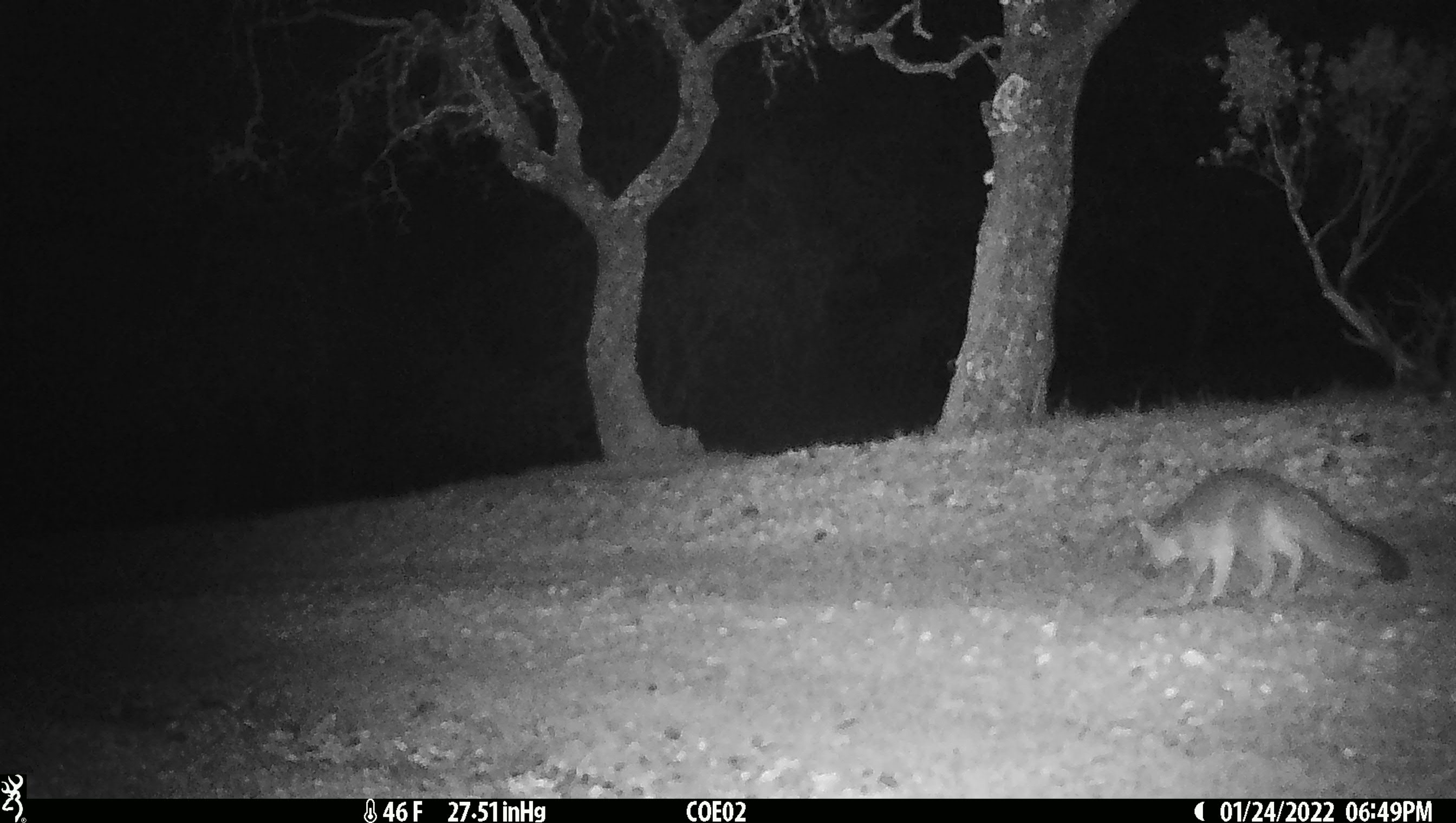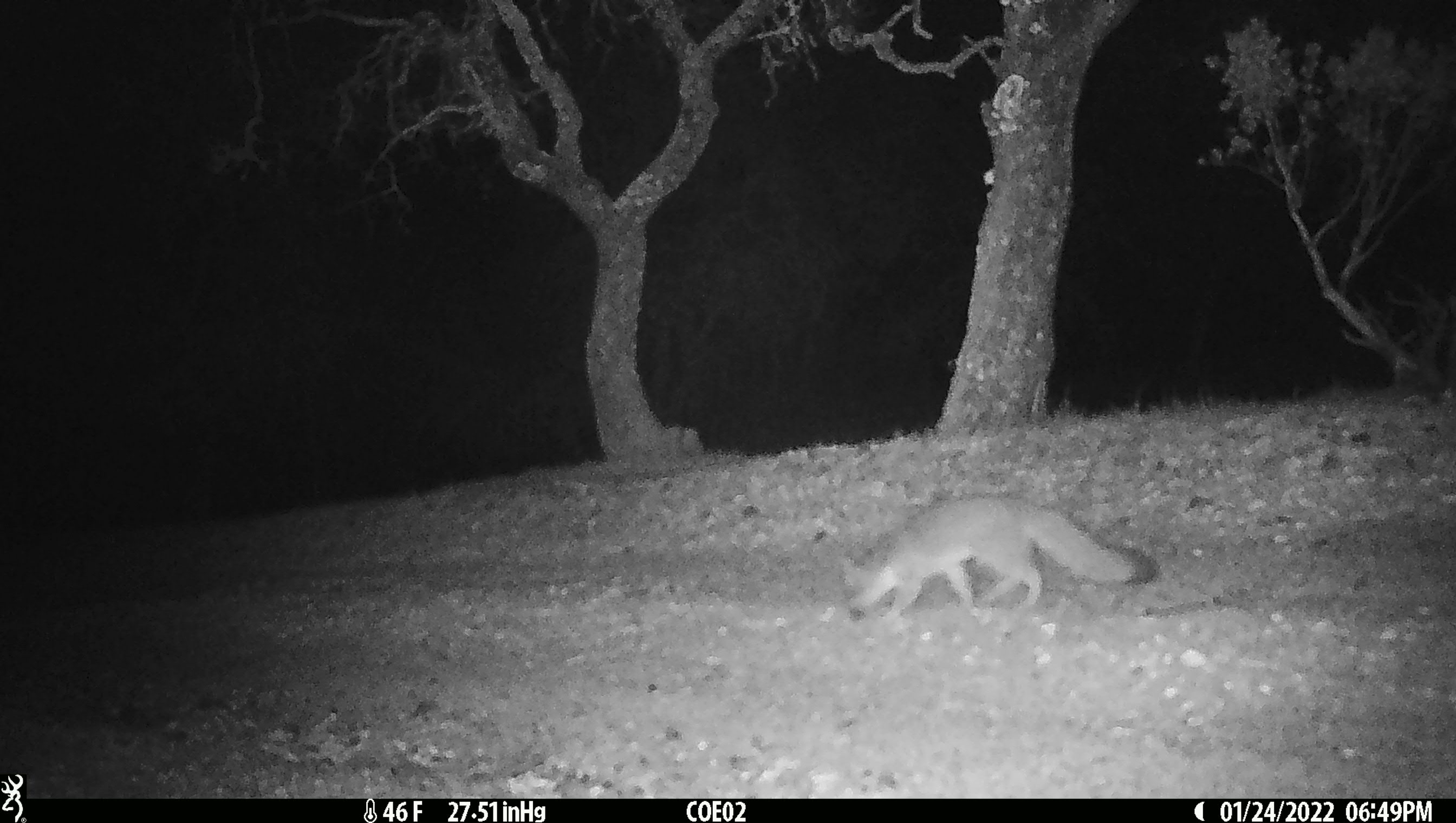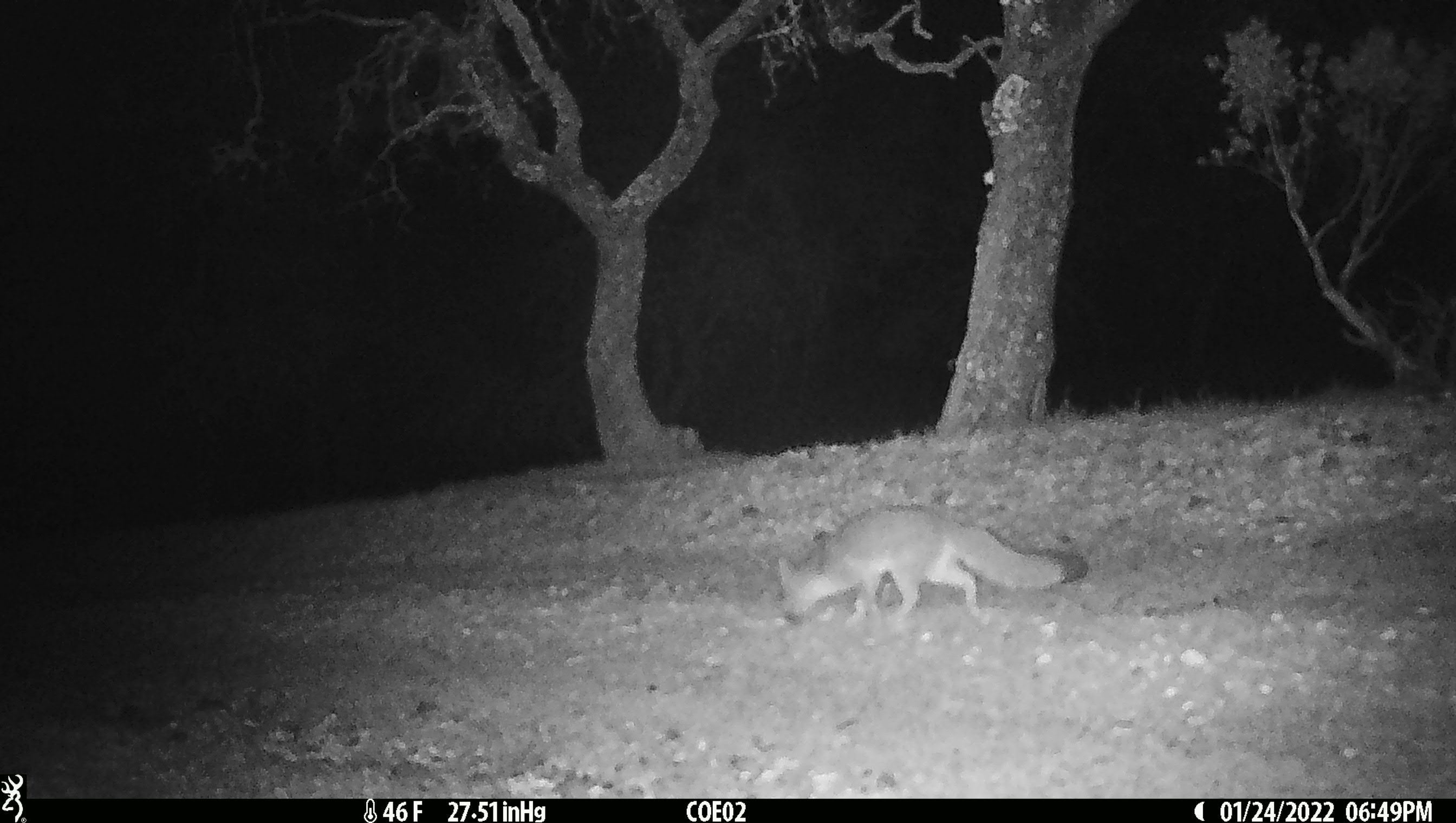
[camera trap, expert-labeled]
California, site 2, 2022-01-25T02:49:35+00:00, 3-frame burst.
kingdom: Animalia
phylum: Chordata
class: Mammalia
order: Carnivora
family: Canidae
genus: Urocyon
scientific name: Urocyon cinereoargenteus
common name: gray fox